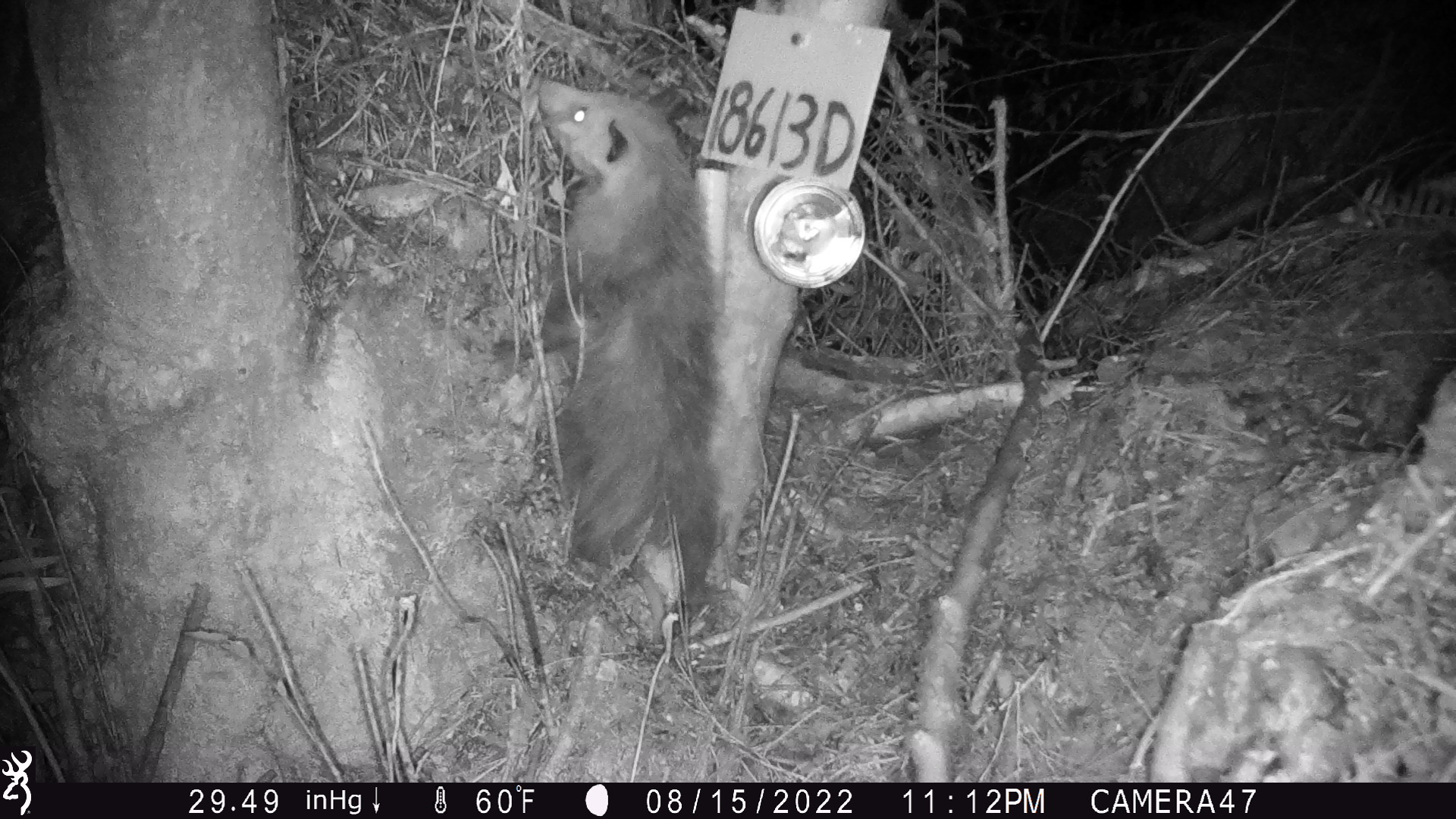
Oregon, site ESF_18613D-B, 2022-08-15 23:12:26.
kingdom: Animalia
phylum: Chordata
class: Mammalia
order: Didelphimorphia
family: Didelphidae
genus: Didelphis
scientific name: Didelphis virginiana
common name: virginia opossum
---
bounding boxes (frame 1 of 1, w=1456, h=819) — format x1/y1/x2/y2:
virginia opossum: 501/68/738/631